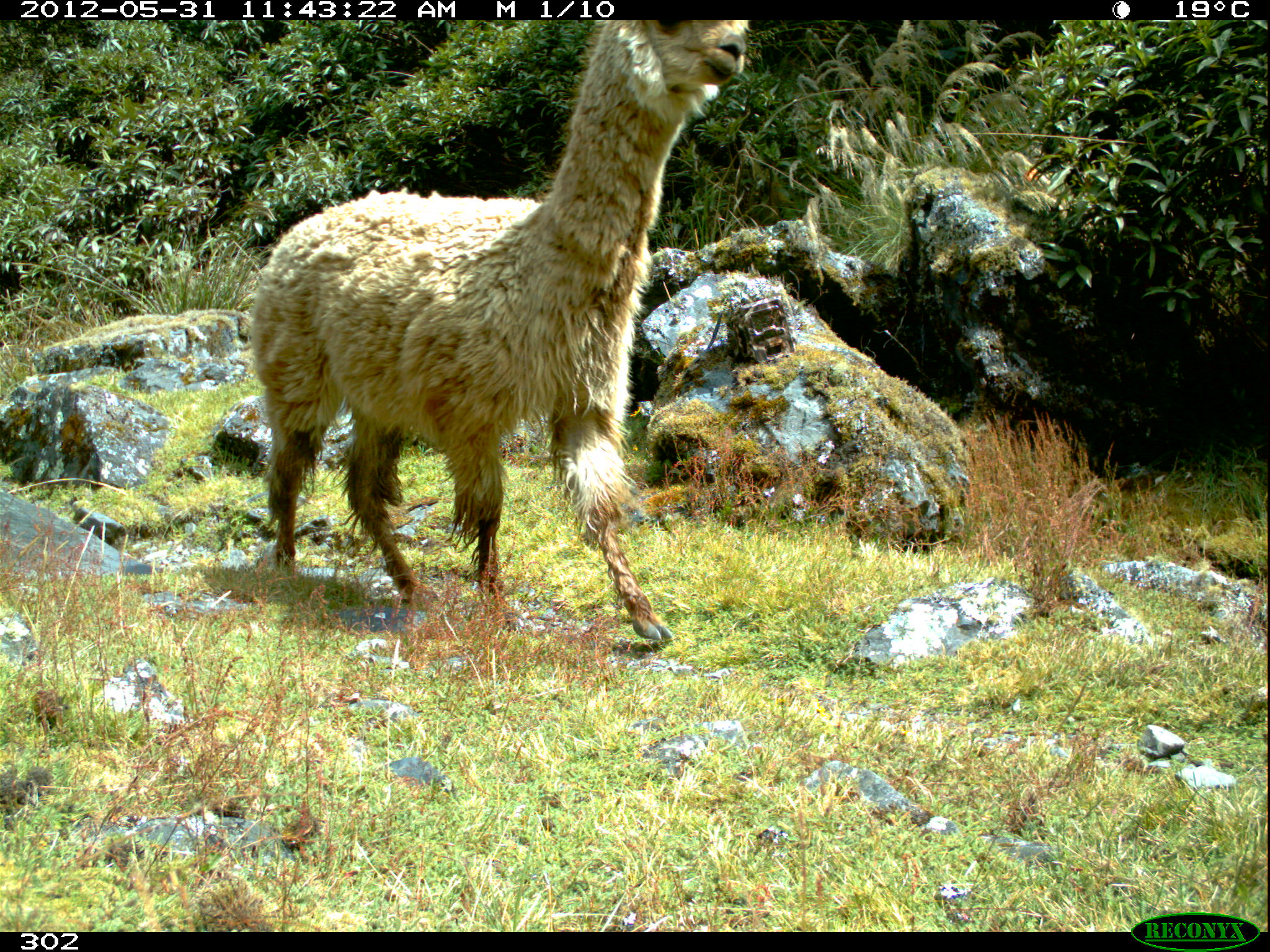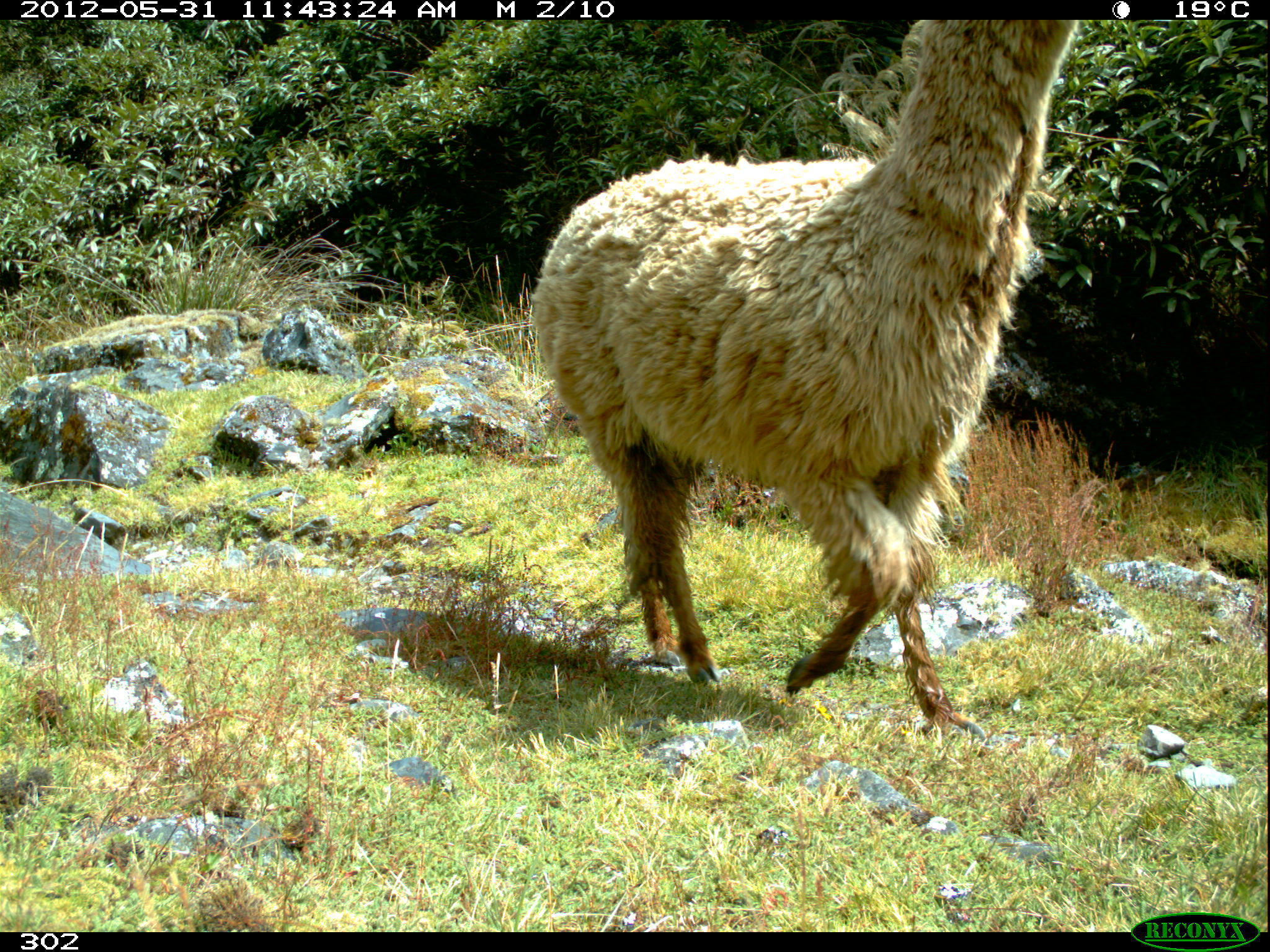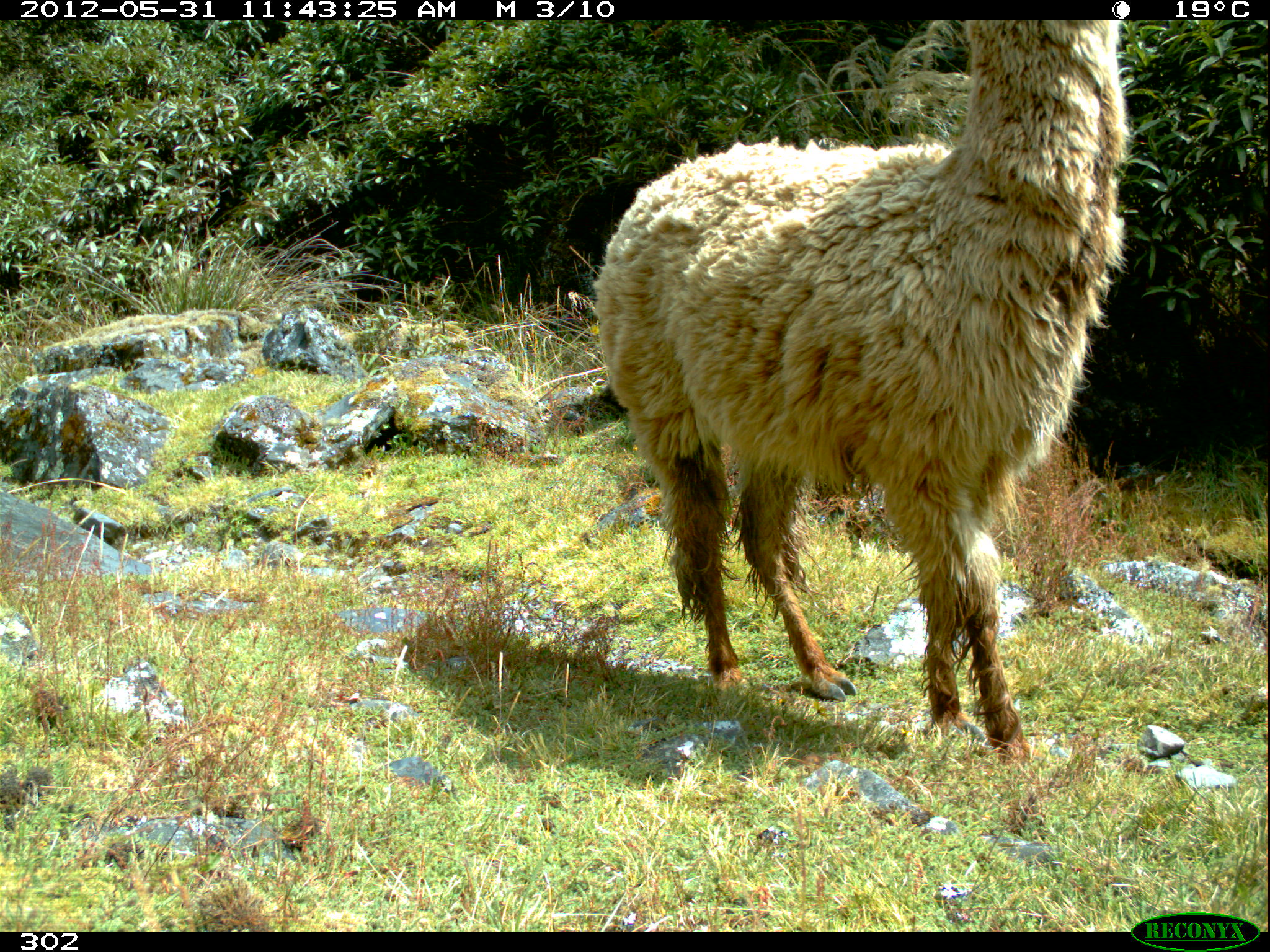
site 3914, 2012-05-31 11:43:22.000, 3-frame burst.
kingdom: Animalia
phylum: Chordata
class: Mammalia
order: Artiodactyla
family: Camelidae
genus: Vicugna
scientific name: Vicugna pacos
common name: alpaca